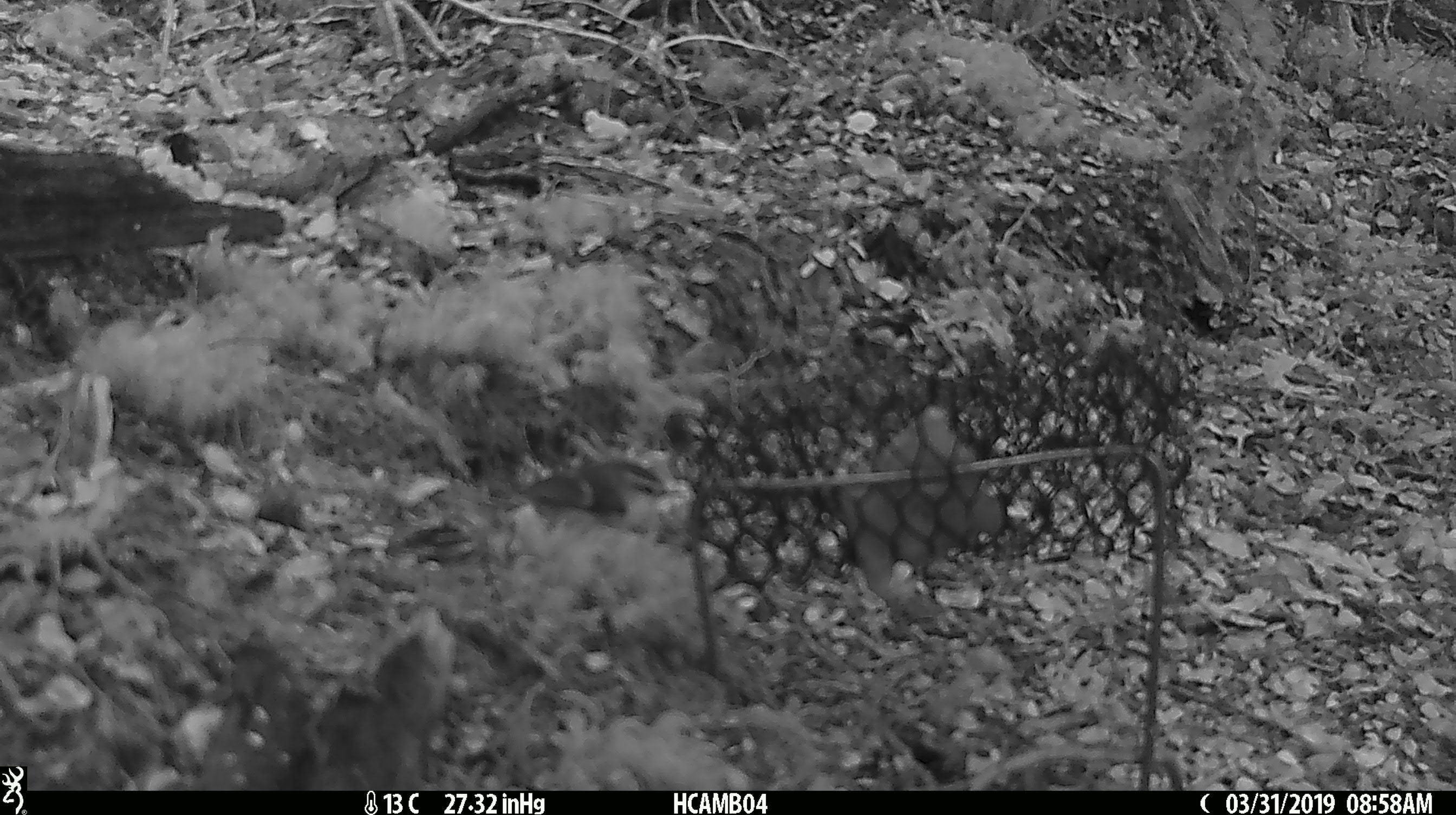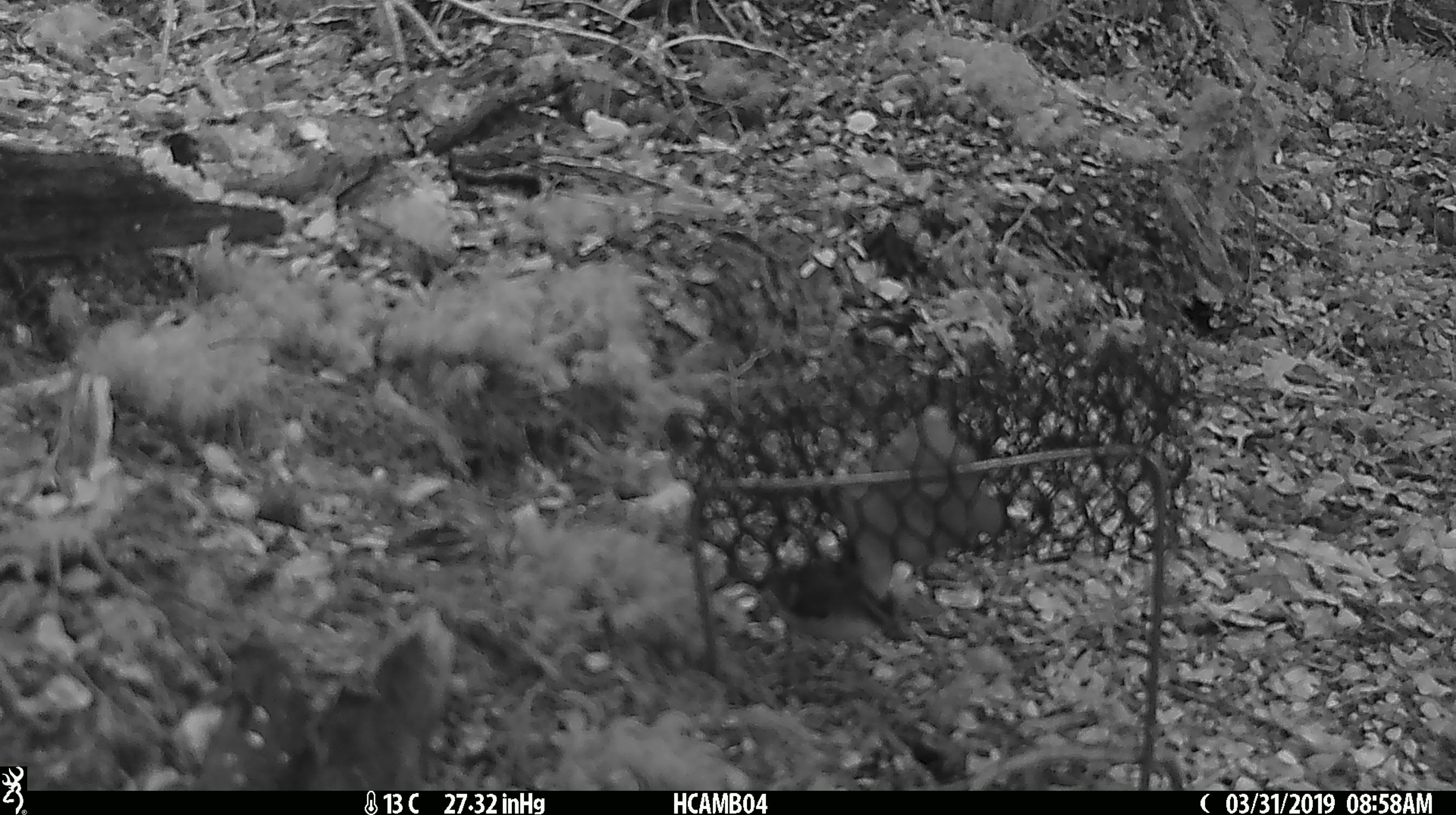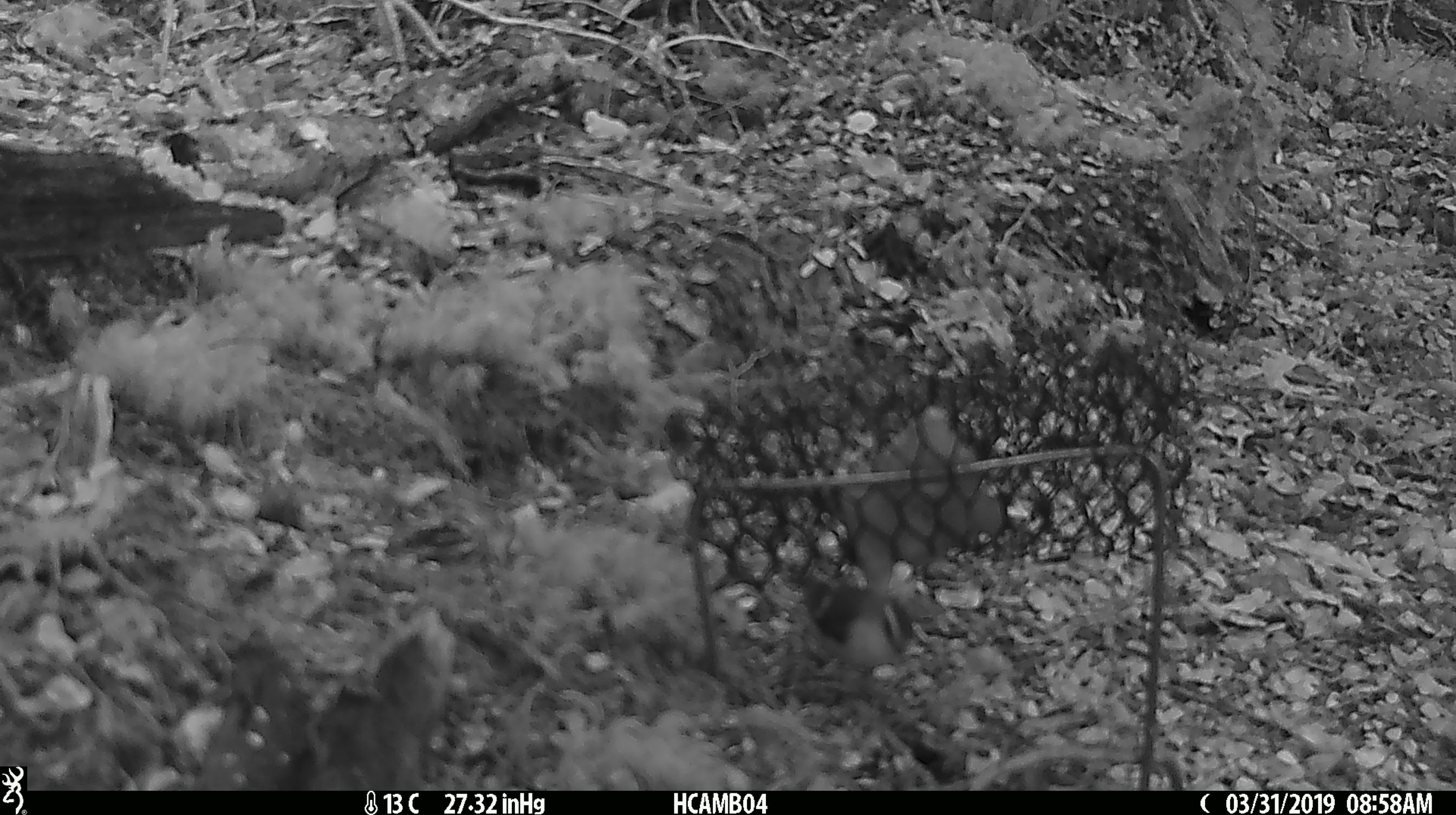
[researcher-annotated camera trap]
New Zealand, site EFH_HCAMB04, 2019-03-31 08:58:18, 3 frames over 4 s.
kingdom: Animalia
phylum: Chordata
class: Aves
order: Passeriformes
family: Acanthisittidae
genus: Acanthisitta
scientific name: Acanthisitta chloris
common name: rifleman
Rifleman (Acanthisitta chloris).